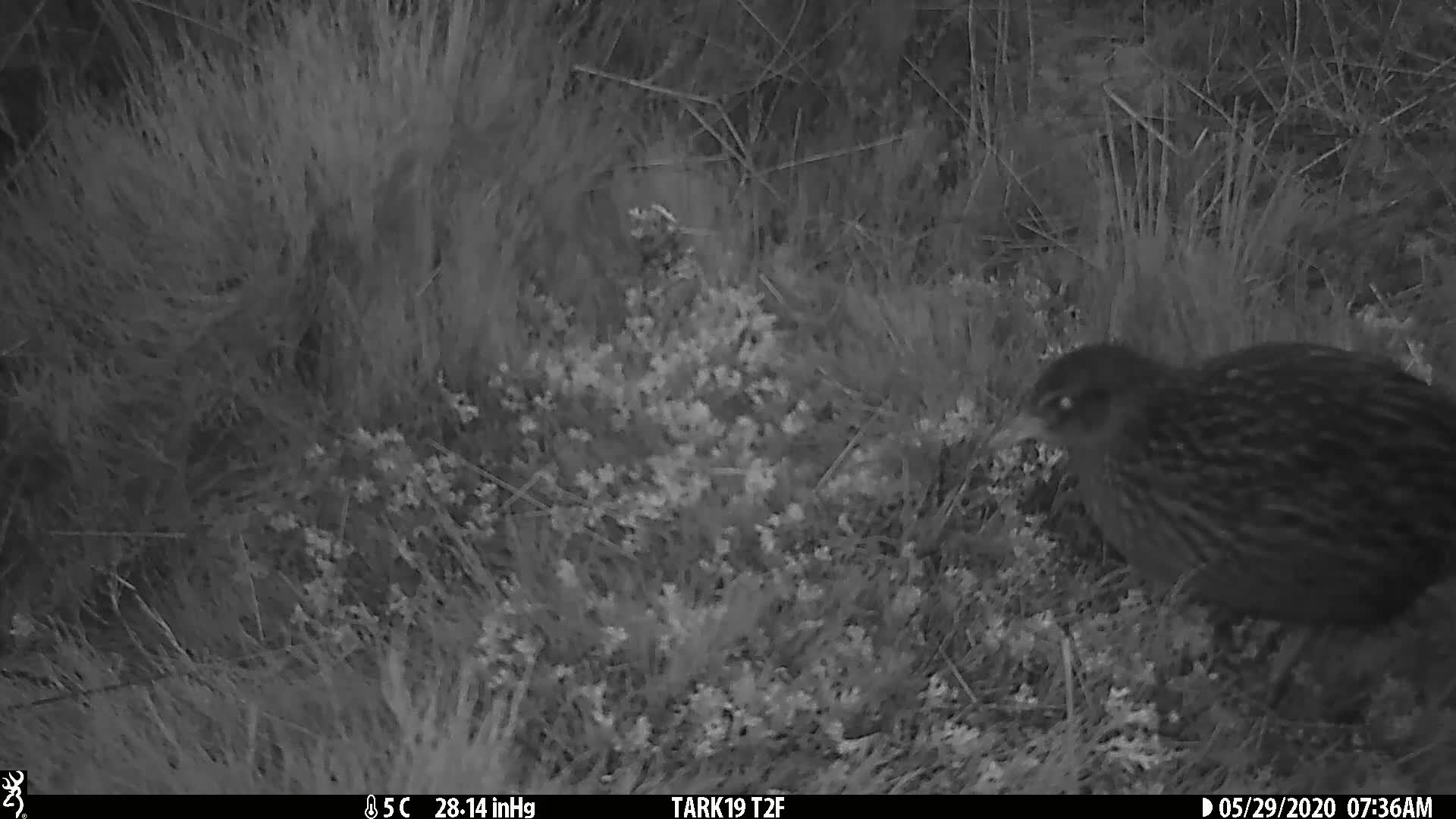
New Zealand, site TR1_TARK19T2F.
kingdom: Animalia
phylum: Chordata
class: Aves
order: Gruiformes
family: Rallidae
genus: Gallirallus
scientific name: Gallirallus australis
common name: weka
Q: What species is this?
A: Weka (Gallirallus australis).